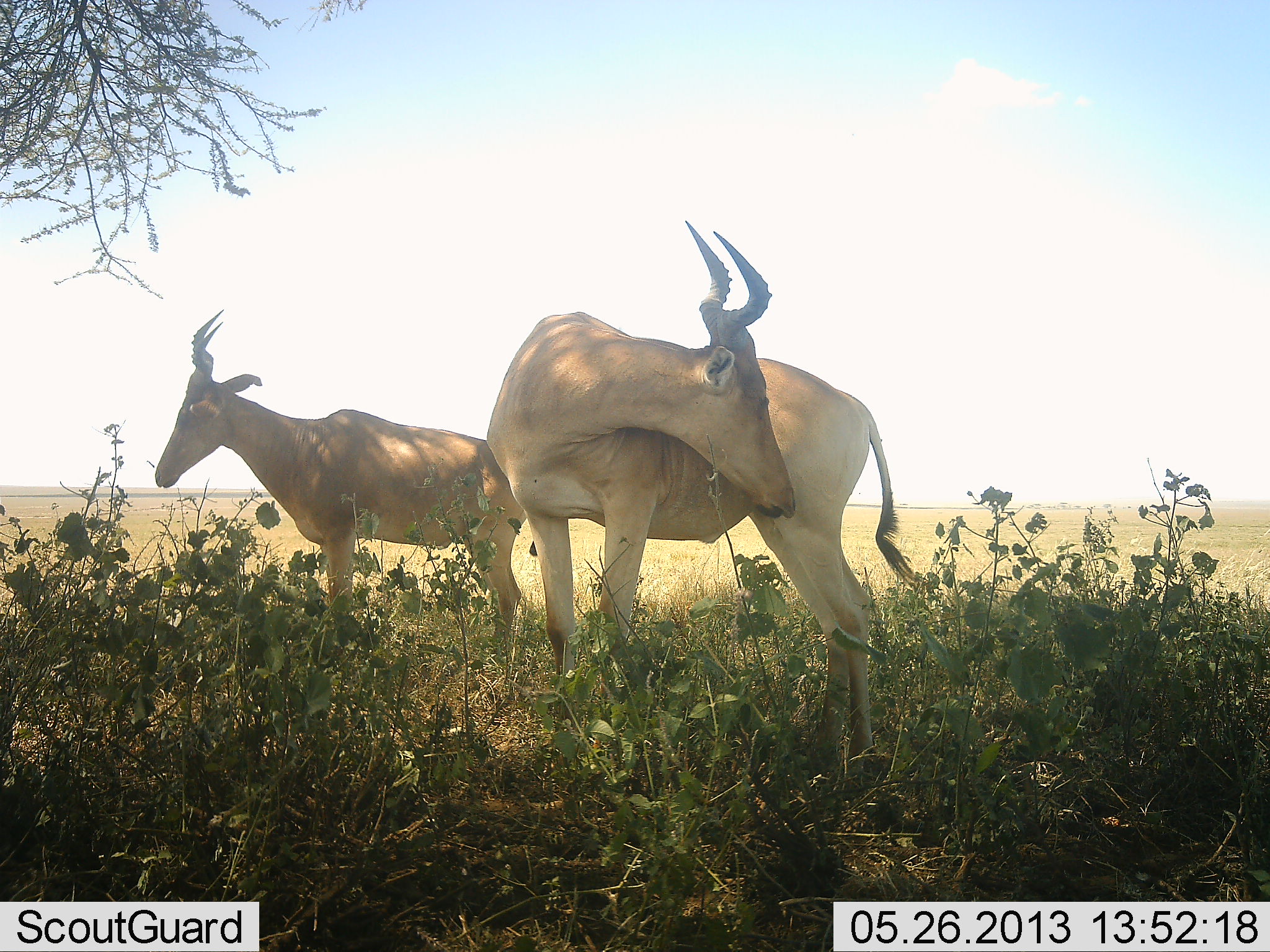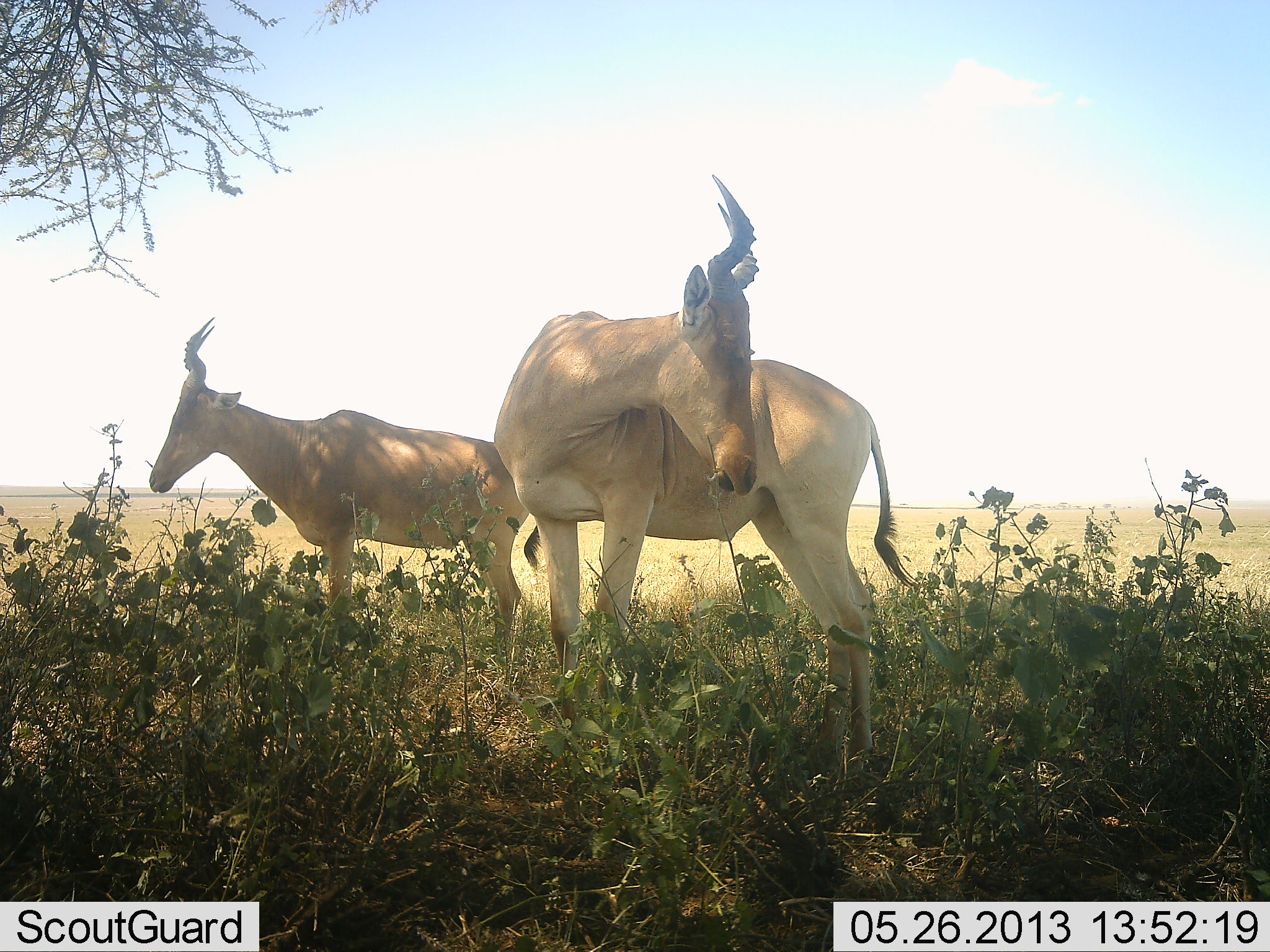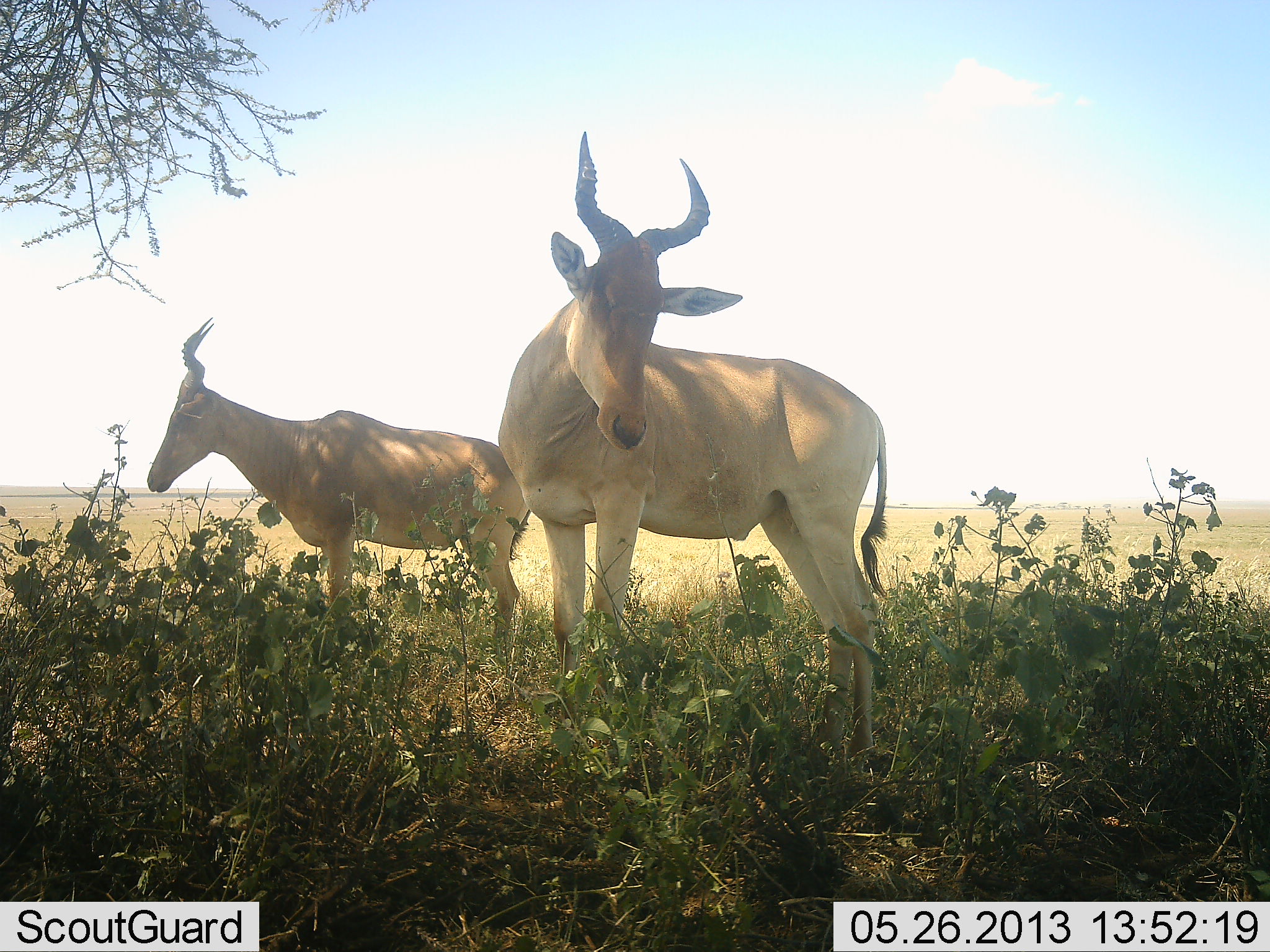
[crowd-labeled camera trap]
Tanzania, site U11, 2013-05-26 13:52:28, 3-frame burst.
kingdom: Animalia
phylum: Chordata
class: Mammalia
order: Artiodactyla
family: Bovidae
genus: Alcelaphus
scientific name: Alcelaphus buselaphus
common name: hartebeest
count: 2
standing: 100%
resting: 0%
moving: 0%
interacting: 0%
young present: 0%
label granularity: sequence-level